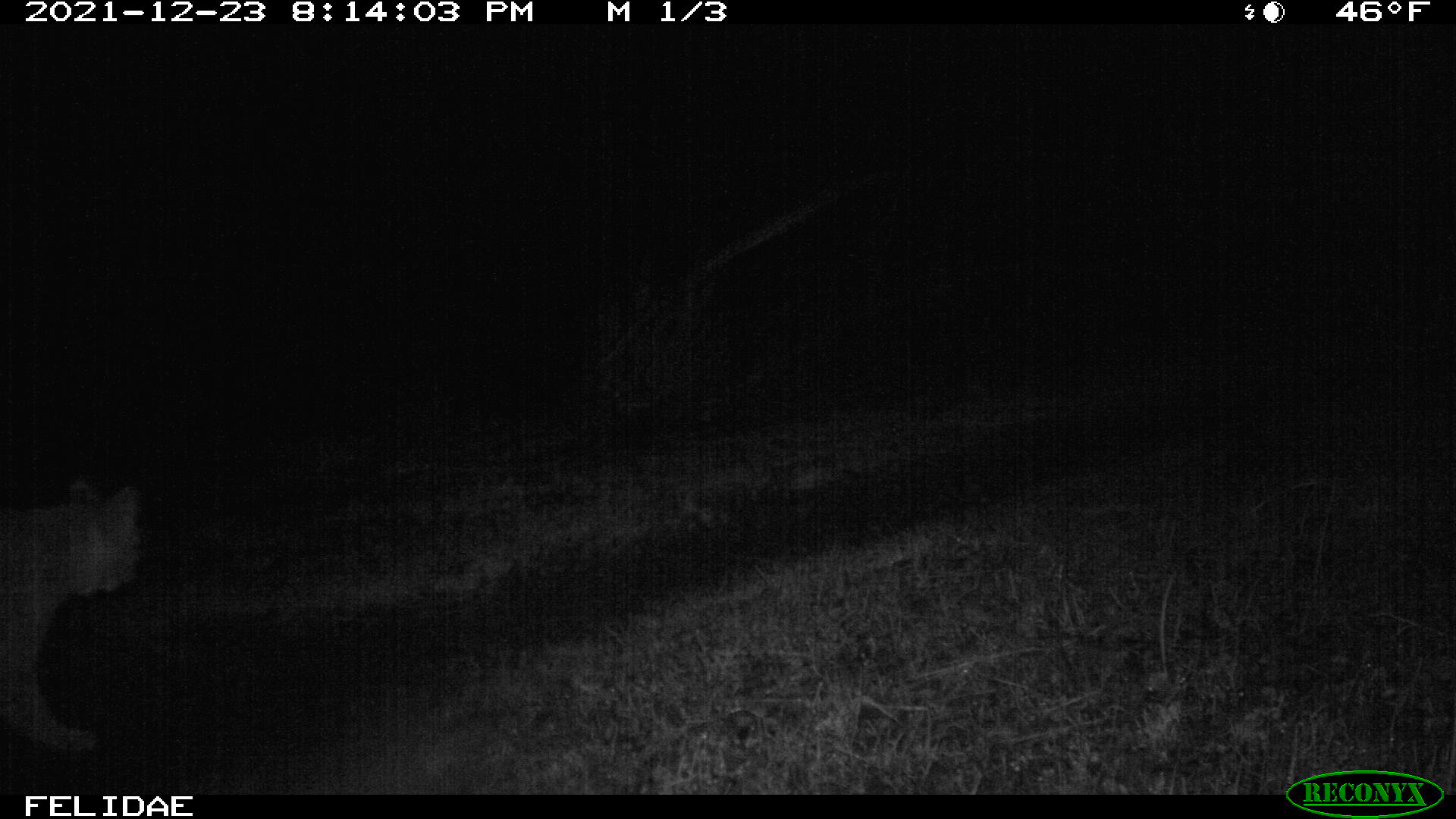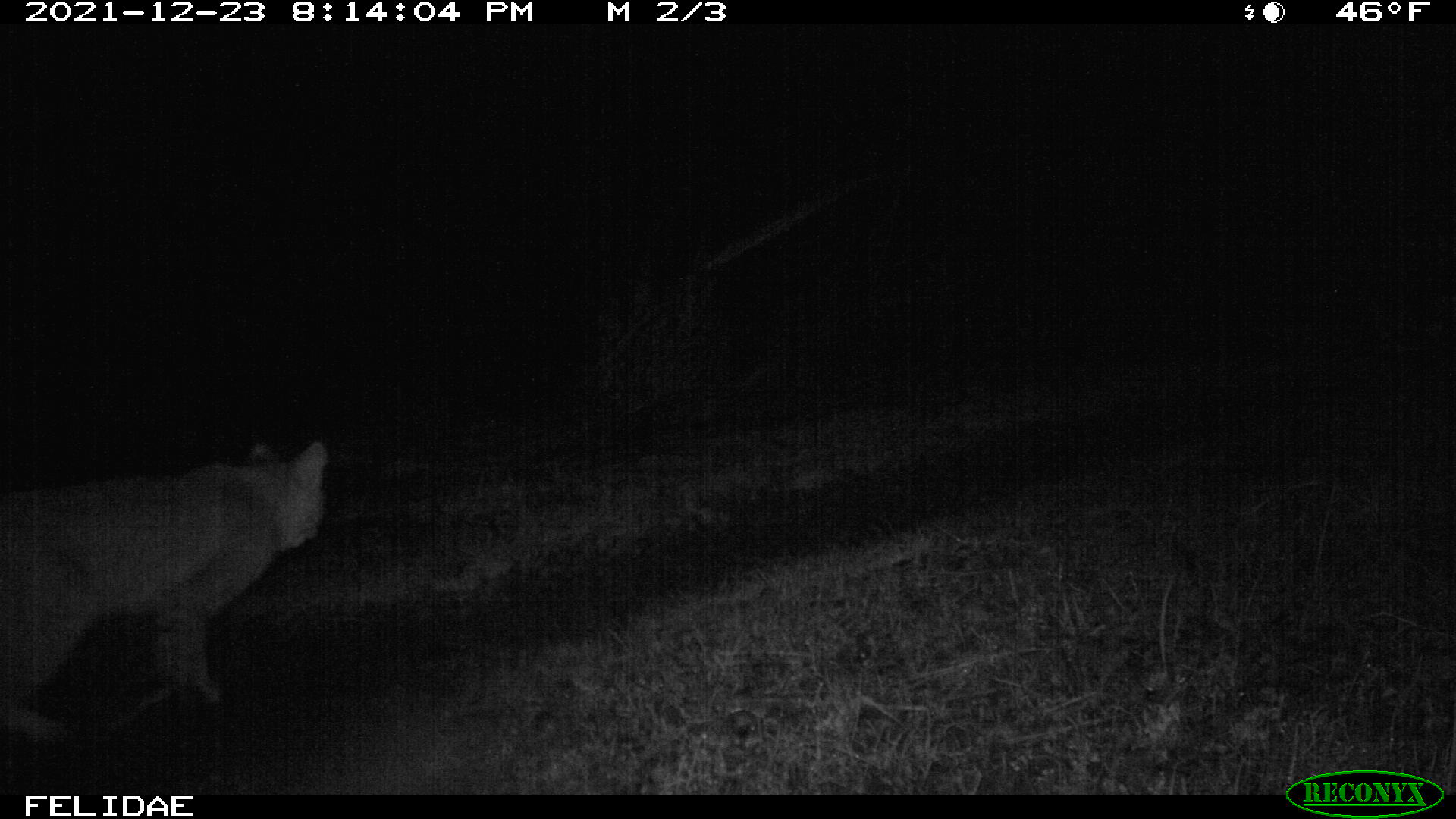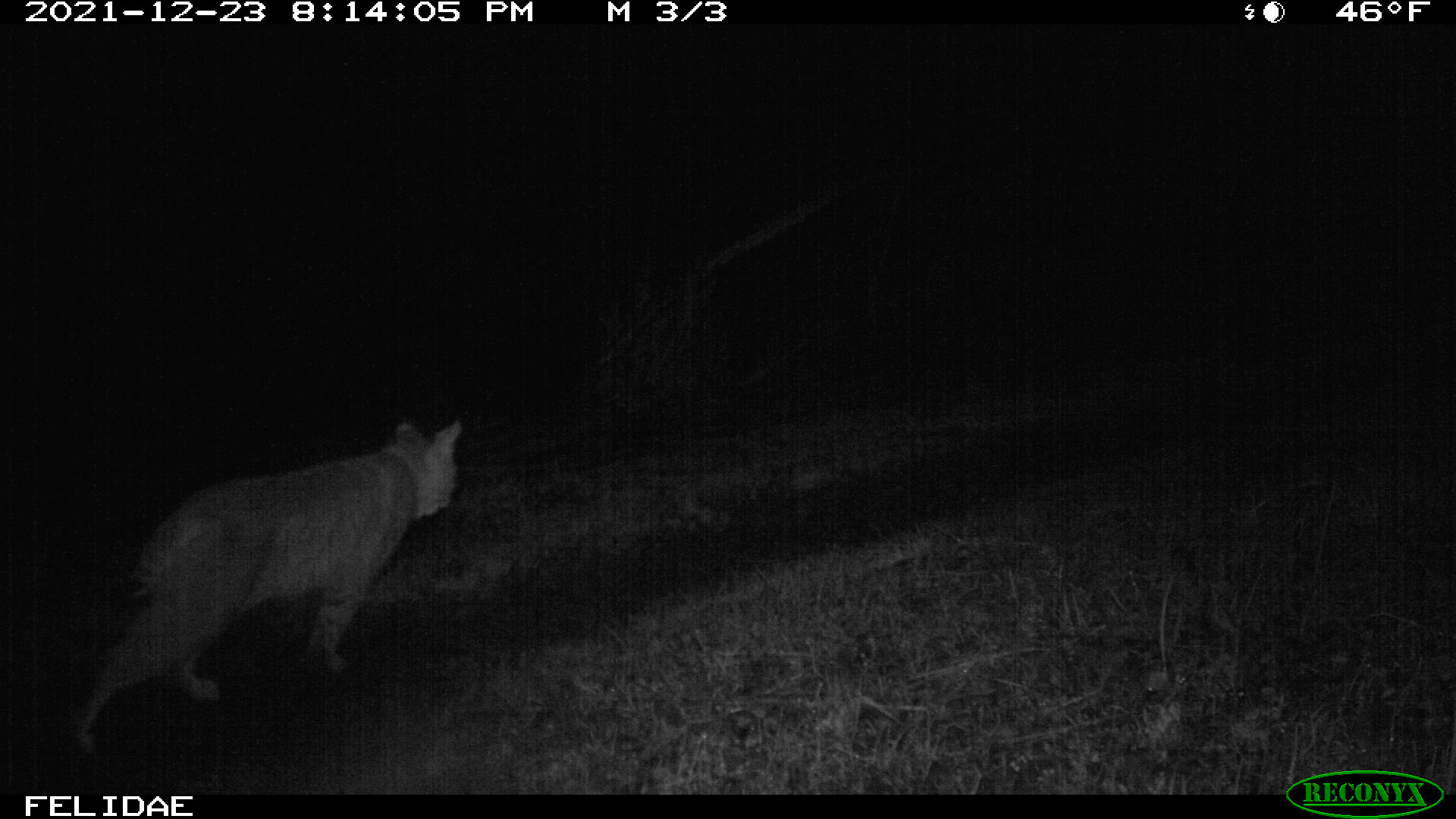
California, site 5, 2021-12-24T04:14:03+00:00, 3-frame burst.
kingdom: Animalia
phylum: Chordata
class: Mammalia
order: Carnivora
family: Felidae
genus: Lynx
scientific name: Lynx rufus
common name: bobcat